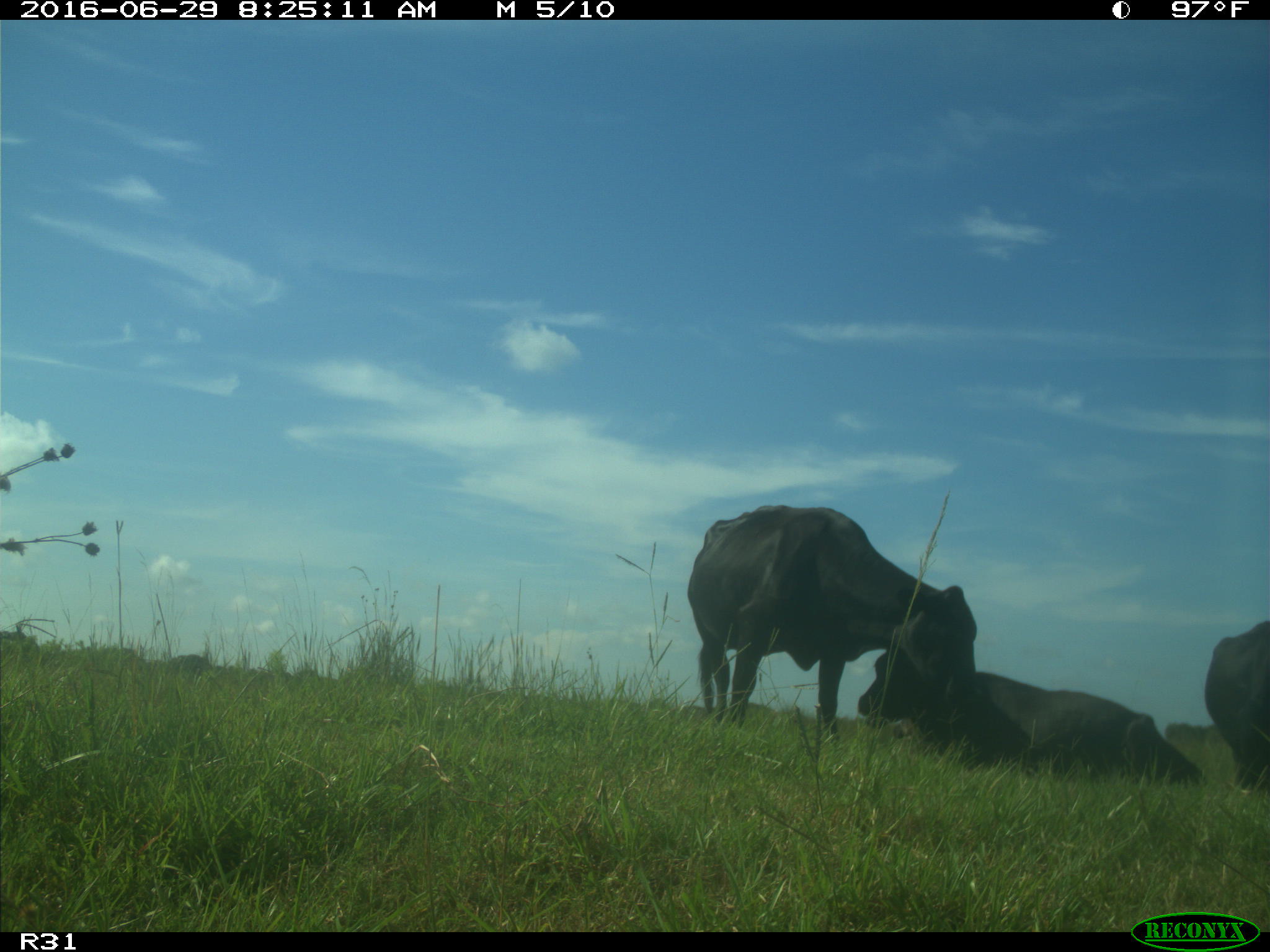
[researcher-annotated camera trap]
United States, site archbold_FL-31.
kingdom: Animalia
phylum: Chordata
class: Mammalia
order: Artiodactyla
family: Bovidae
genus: Bos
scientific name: Bos taurus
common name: domestic cow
Bos taurus (domestic cow).